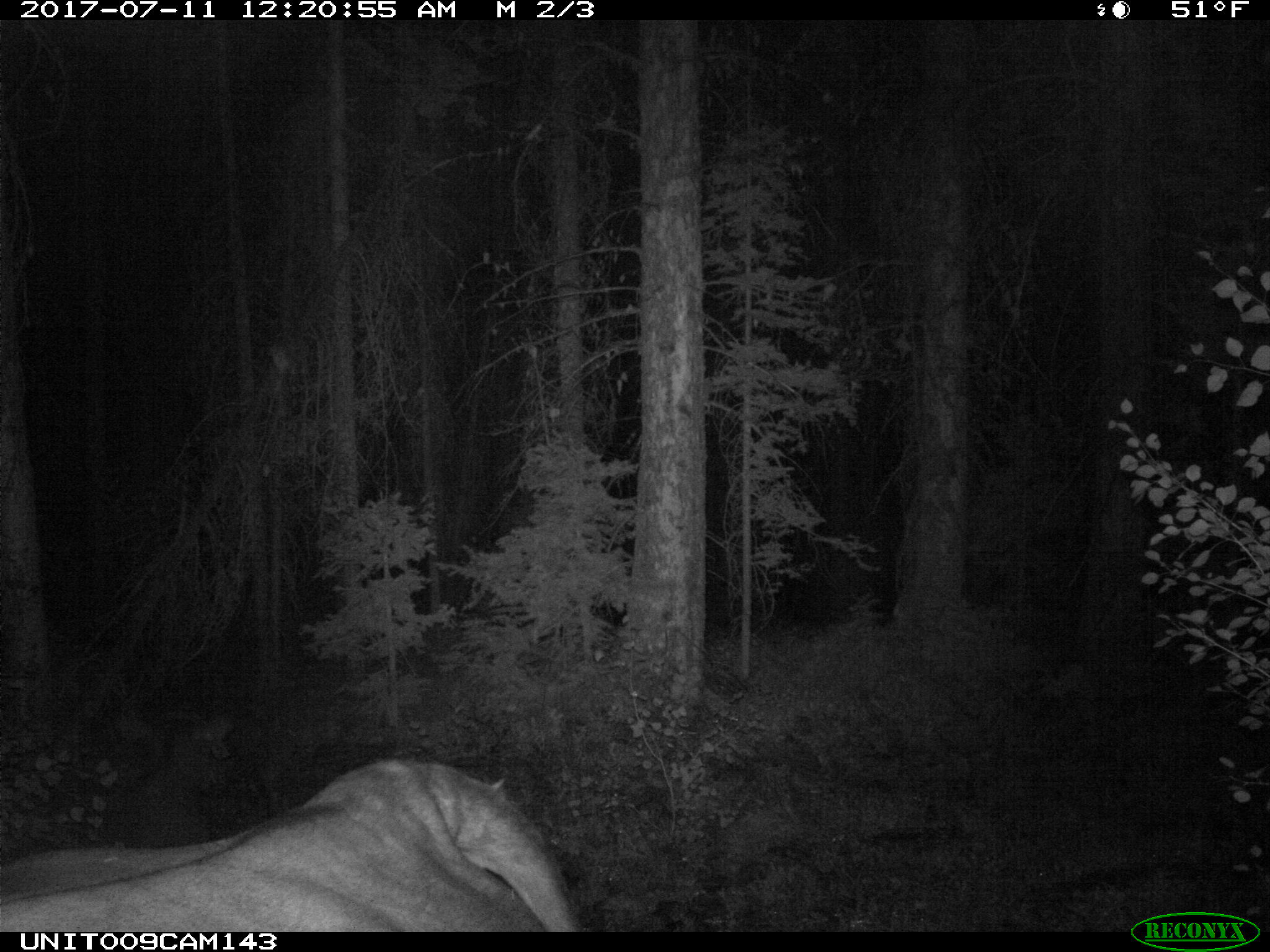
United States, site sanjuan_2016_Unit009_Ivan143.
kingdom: Animalia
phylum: Chordata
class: Mammalia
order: Artiodactyla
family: Bovidae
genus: Bos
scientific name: Bos taurus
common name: domestic cow